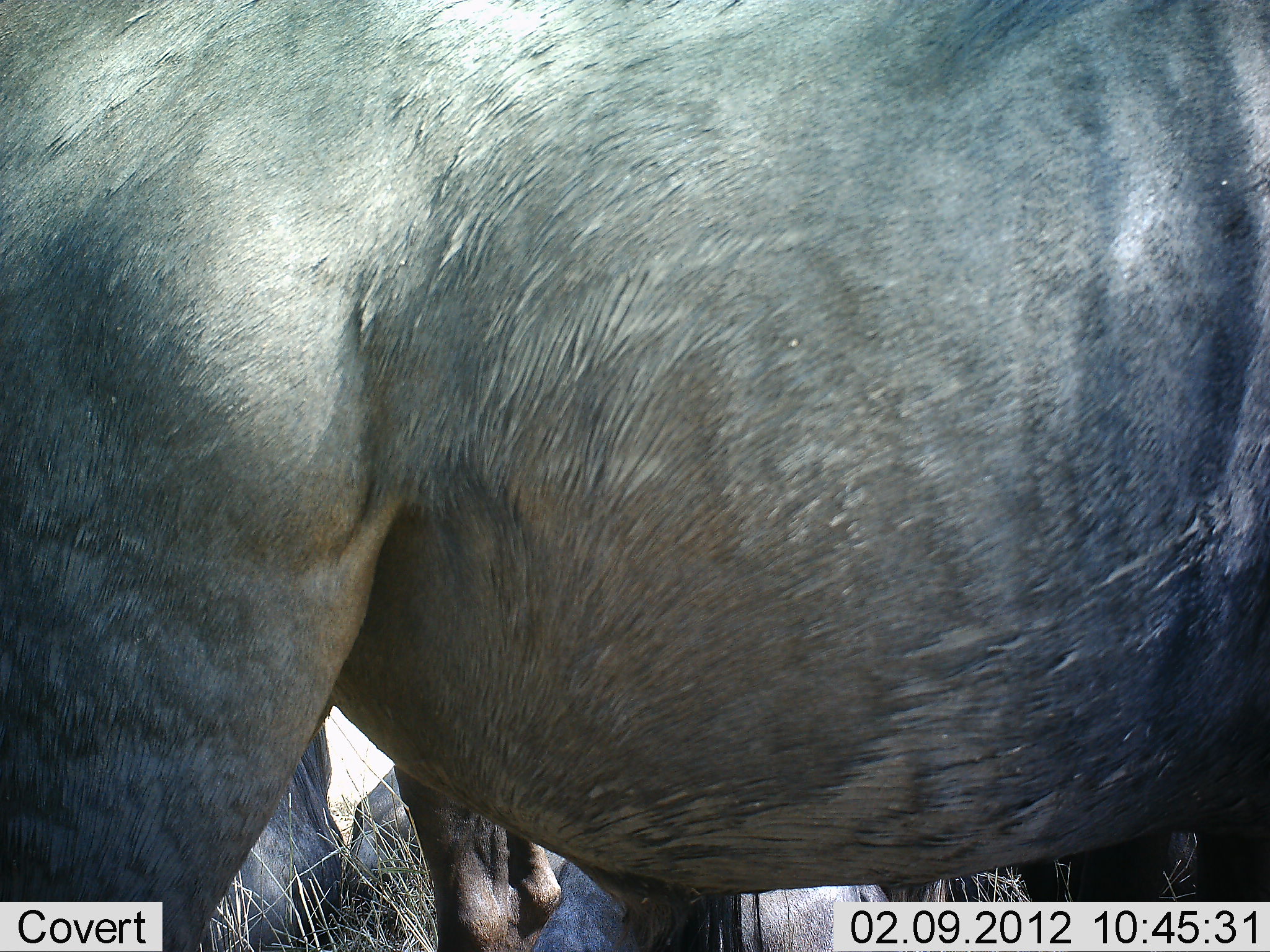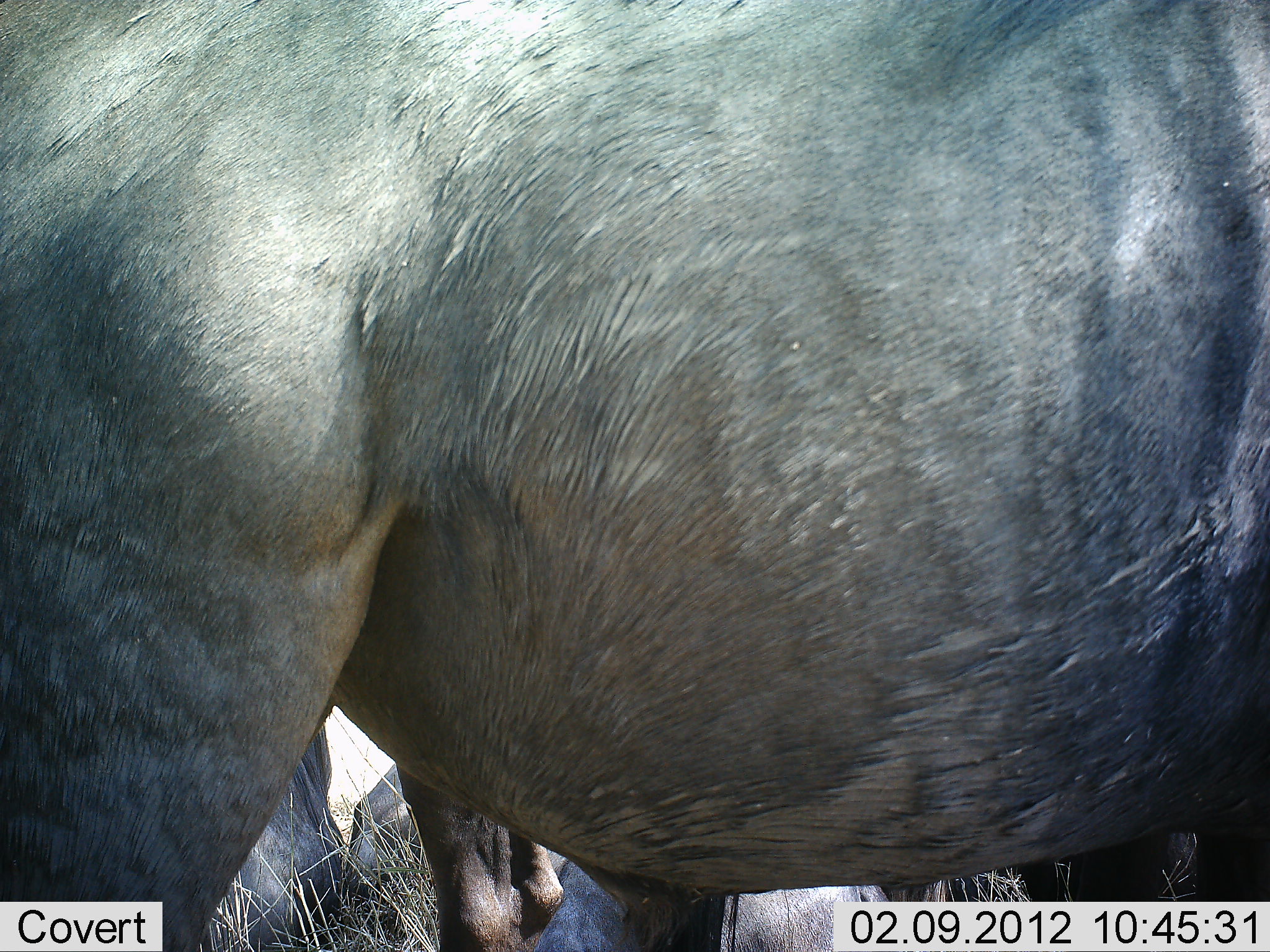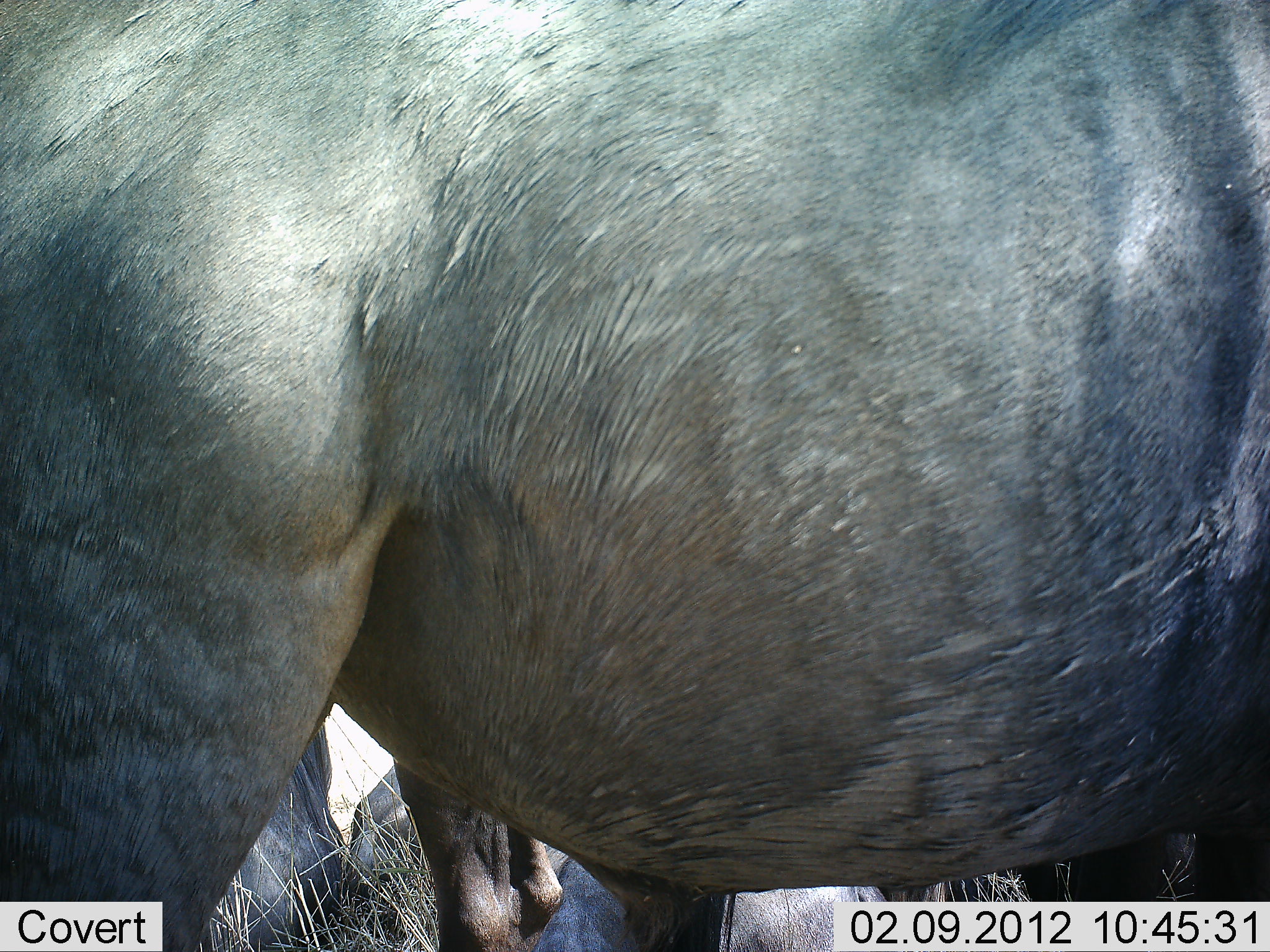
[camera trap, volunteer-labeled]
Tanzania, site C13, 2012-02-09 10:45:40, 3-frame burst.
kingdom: Animalia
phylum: Chordata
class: Mammalia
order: Artiodactyla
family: Bovidae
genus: Connochaetes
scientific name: Connochaetes taurinus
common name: blue wildebeest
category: wildebeest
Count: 2.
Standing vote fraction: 90%.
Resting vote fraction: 40%.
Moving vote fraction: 0%.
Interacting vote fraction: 0%.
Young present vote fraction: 0%.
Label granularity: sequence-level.